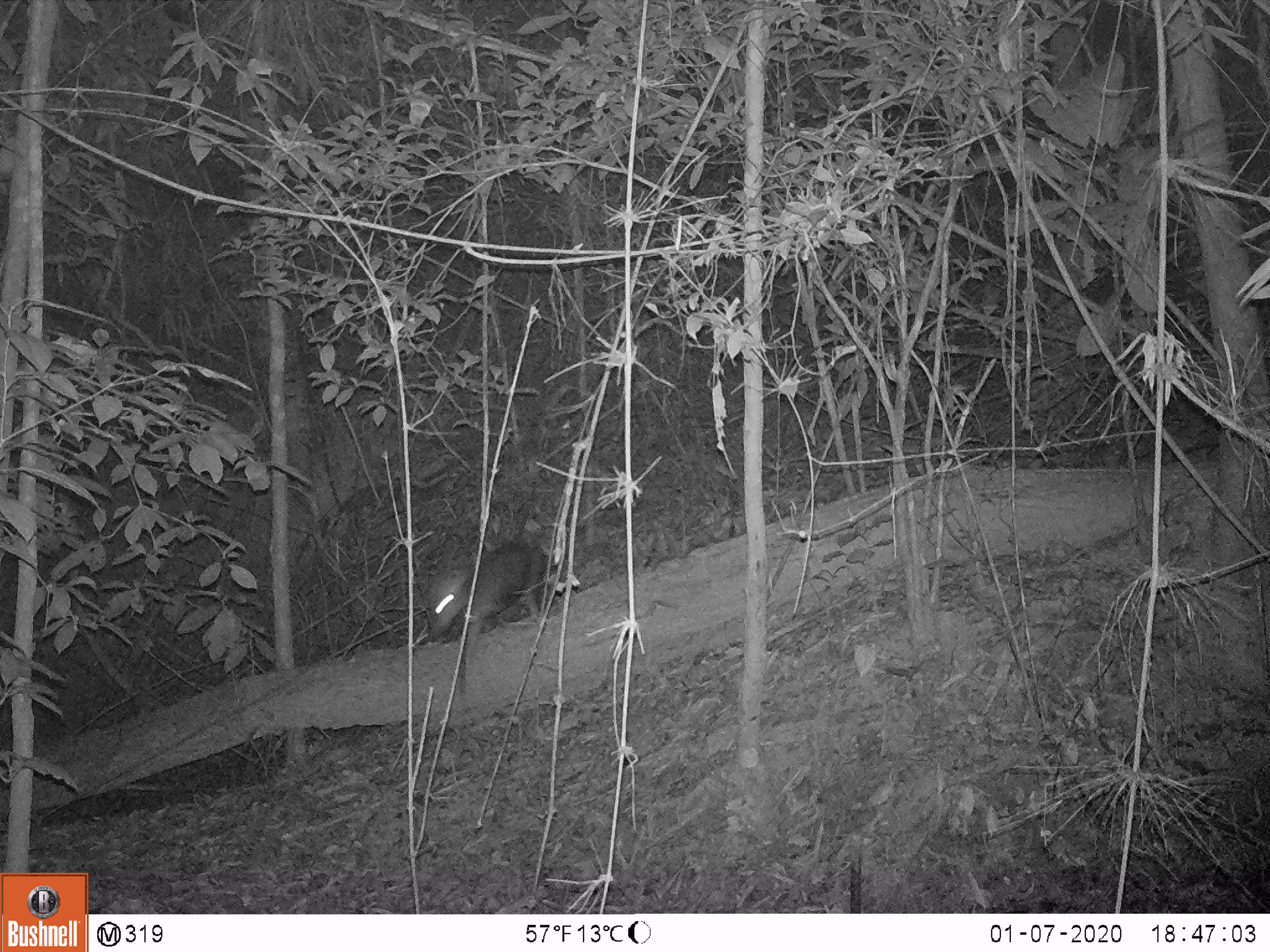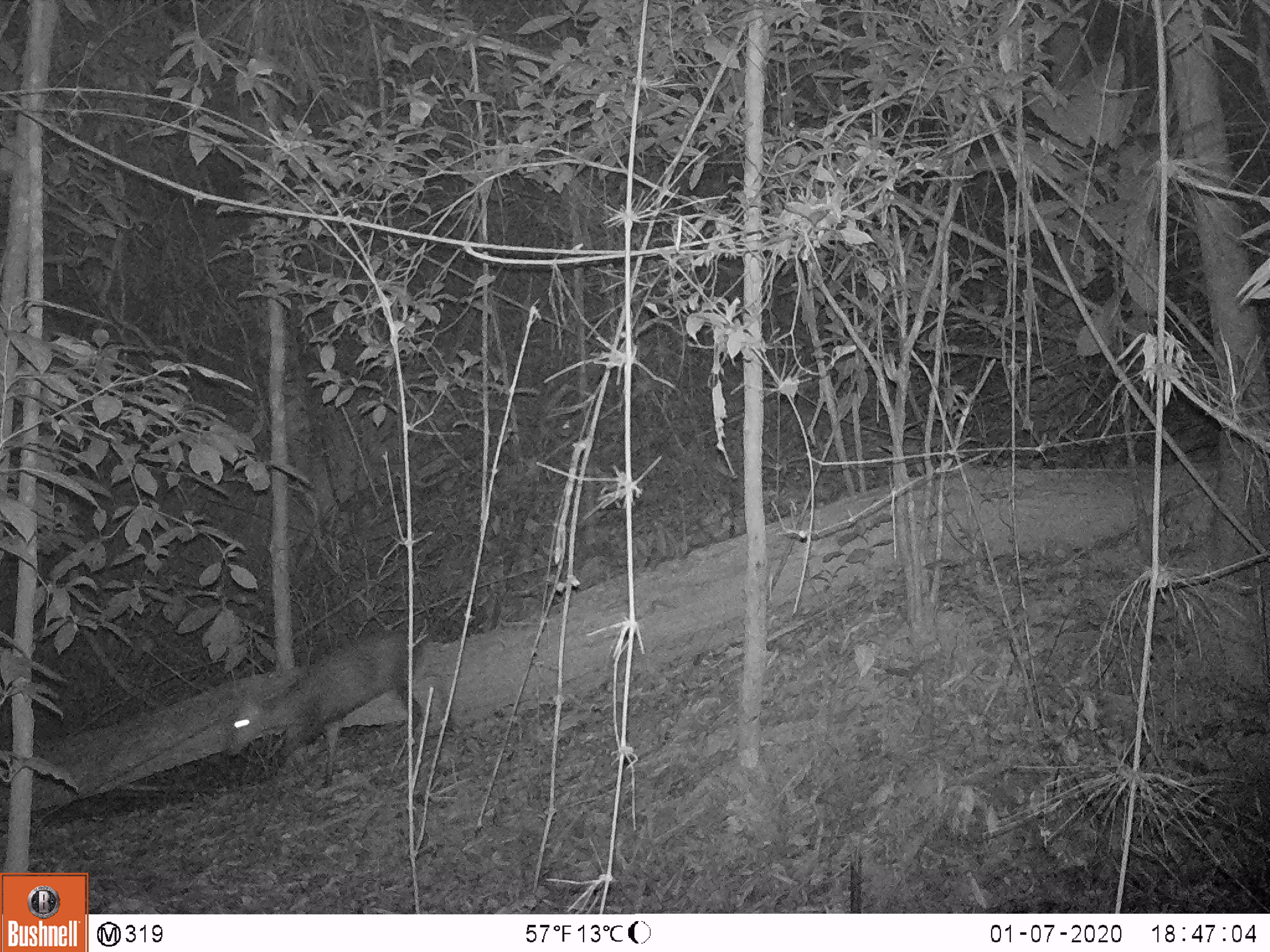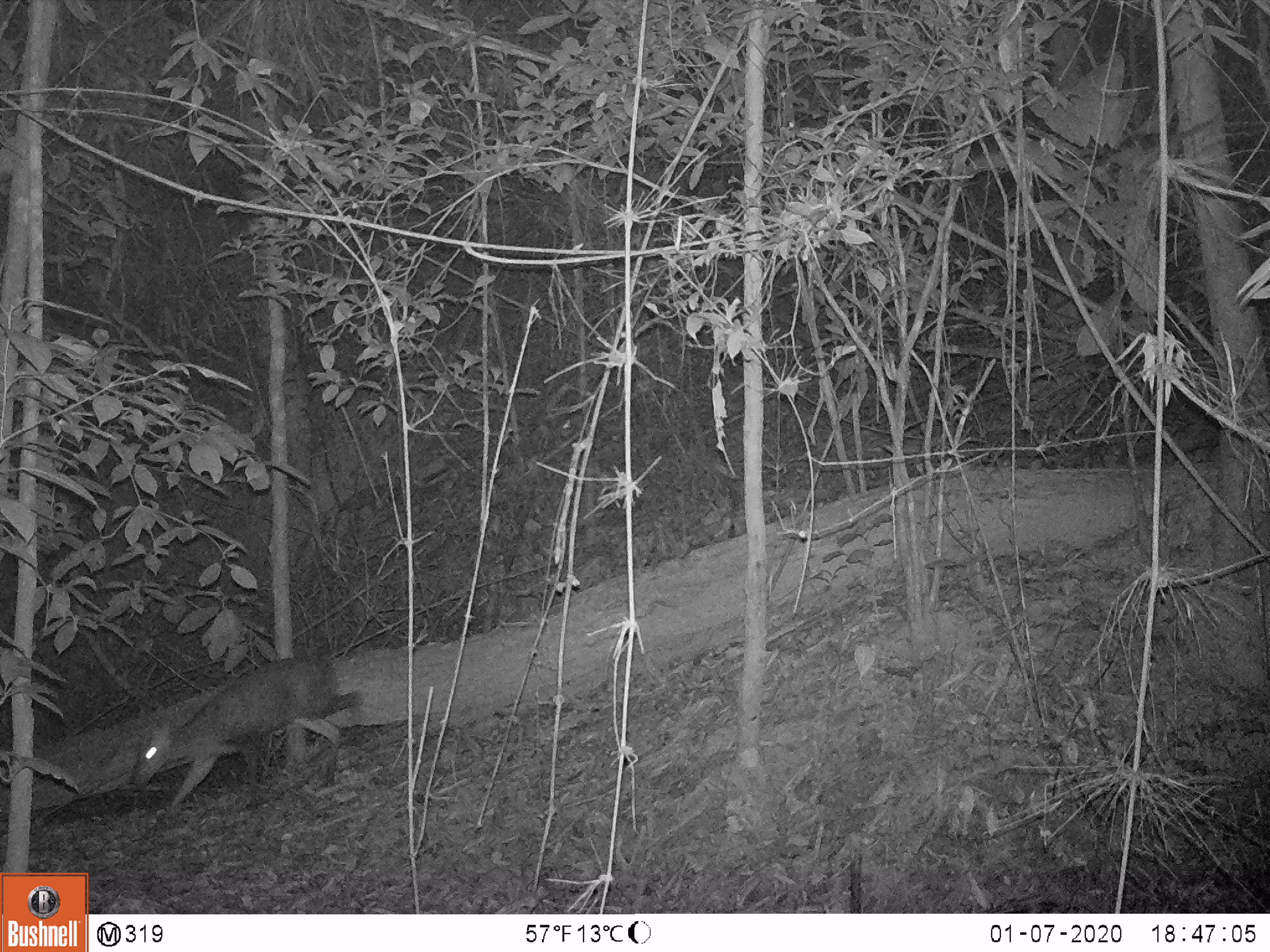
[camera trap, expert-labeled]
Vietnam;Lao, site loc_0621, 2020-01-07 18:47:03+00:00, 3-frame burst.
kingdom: Animalia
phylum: Chordata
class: Mammalia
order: Artiodactyla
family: Cervidae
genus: Muntiacus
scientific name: Muntiacus rooseveltorum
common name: roosevelt's muntjac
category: roosevelts muntjac group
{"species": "roosevelts muntjac group (roosevelt's muntjac) (Muntiacus rooseveltorum)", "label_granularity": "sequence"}